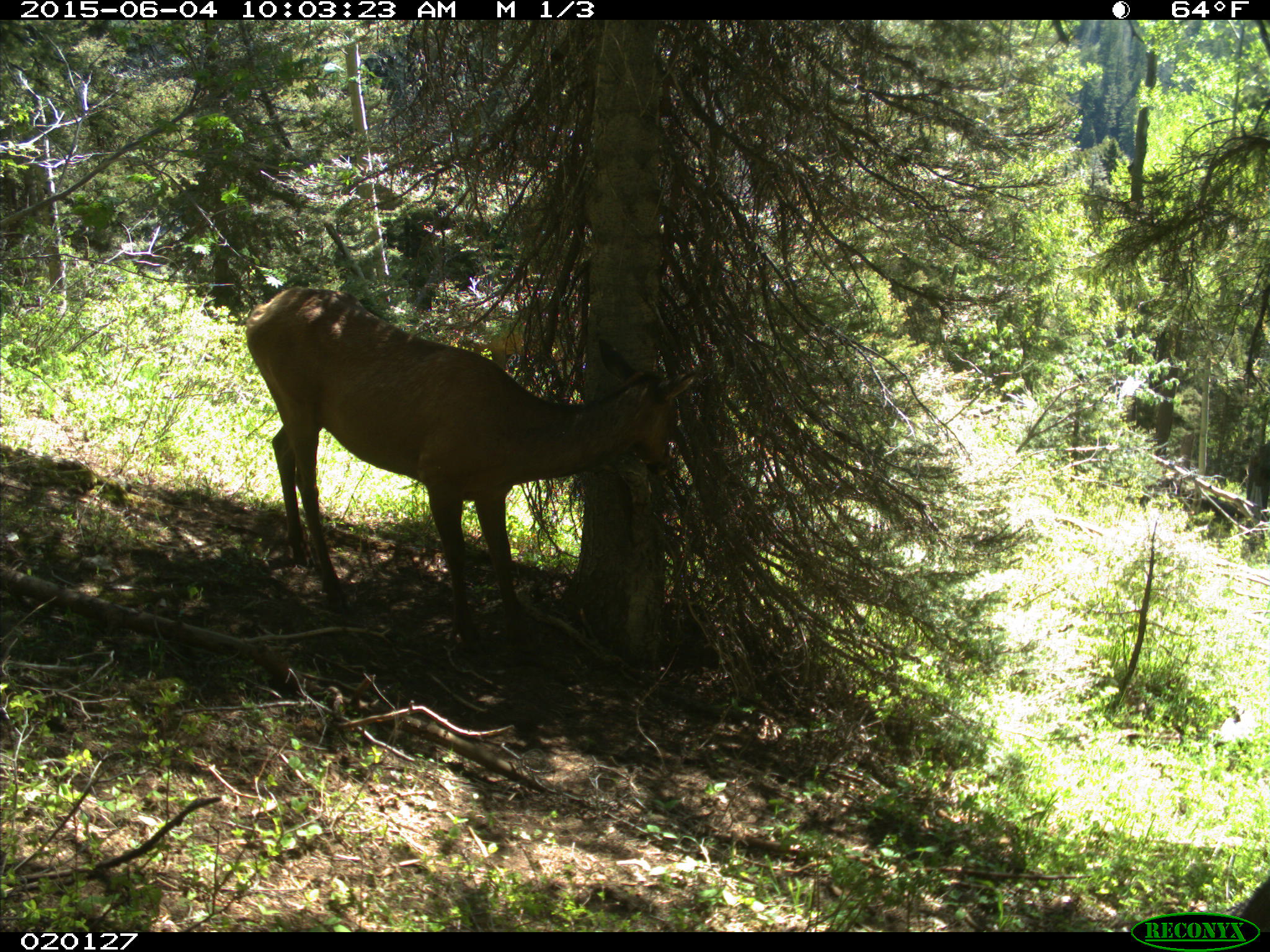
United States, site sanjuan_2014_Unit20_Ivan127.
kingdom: Animalia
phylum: Chordata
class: Mammalia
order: Artiodactyla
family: Cervidae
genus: Cervus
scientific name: Cervus elaphus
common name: red deer